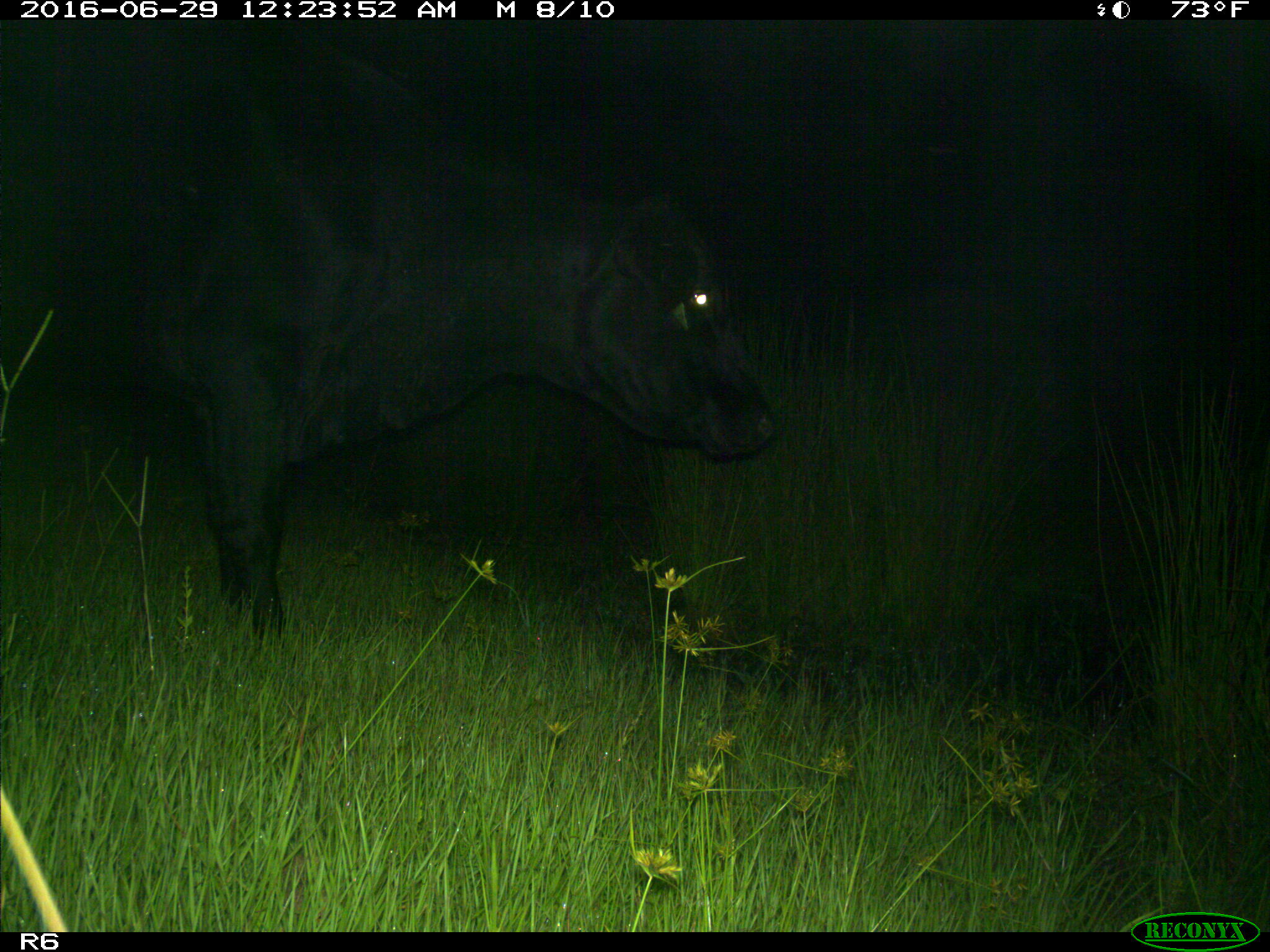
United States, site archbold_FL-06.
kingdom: Animalia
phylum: Chordata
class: Mammalia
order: Artiodactyla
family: Bovidae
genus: Bos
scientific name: Bos taurus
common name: domestic cow